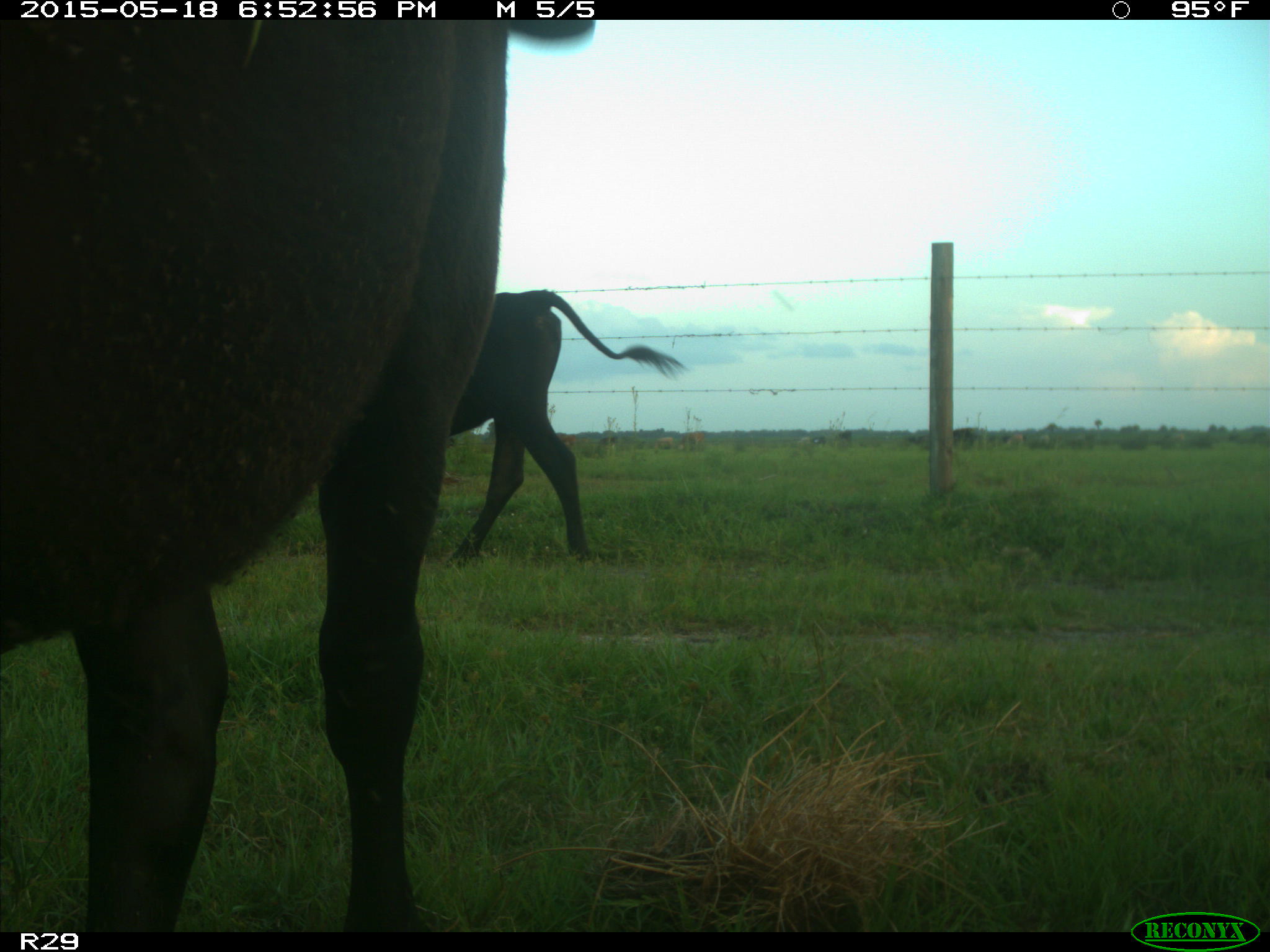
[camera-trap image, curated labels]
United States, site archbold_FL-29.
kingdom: Animalia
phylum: Chordata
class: Mammalia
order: Artiodactyla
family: Bovidae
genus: Bos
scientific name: Bos taurus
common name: domestic cow